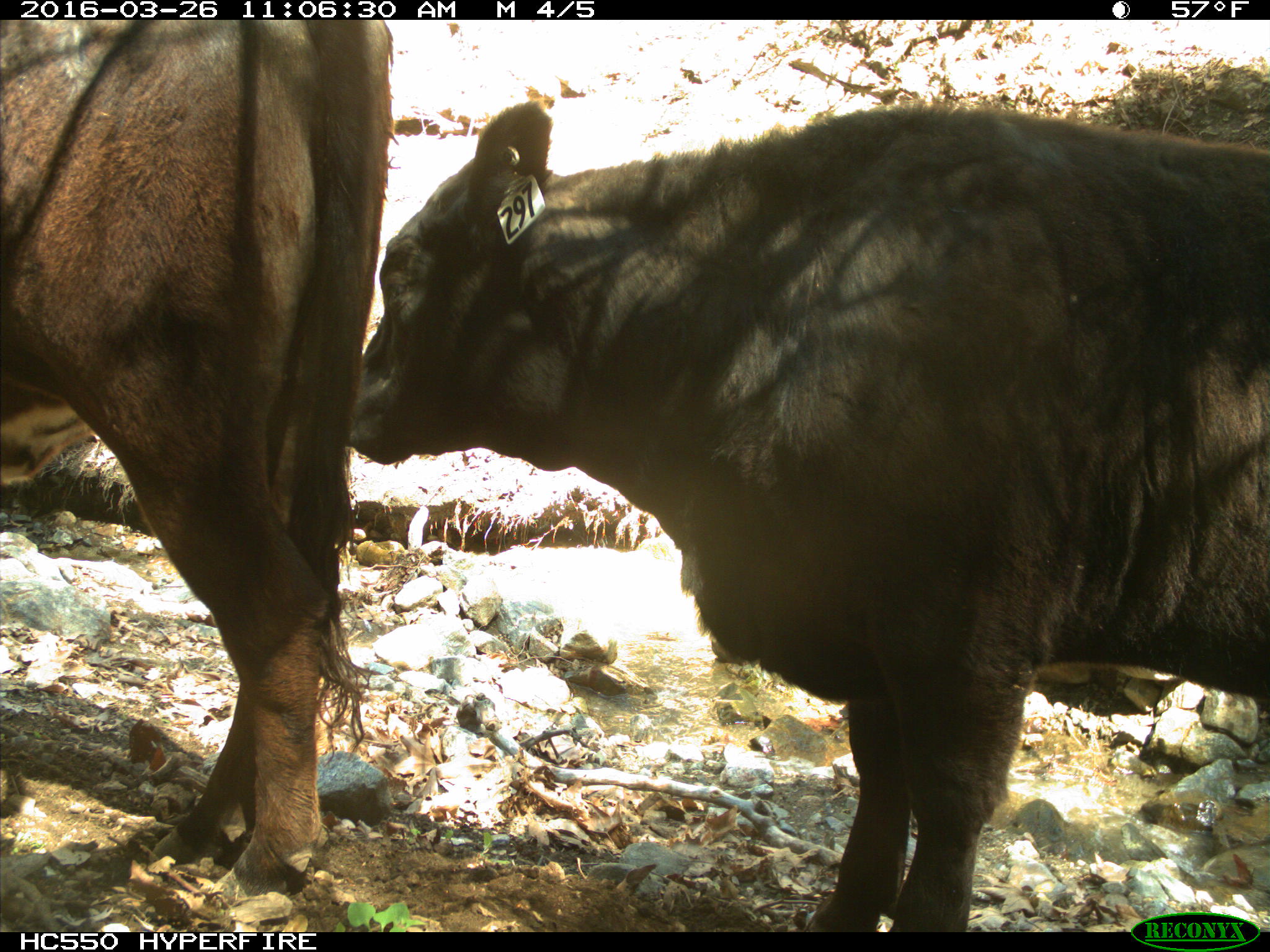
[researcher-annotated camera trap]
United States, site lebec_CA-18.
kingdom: Animalia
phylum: Chordata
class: Mammalia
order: Artiodactyla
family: Bovidae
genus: Bos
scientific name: Bos taurus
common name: domestic cow